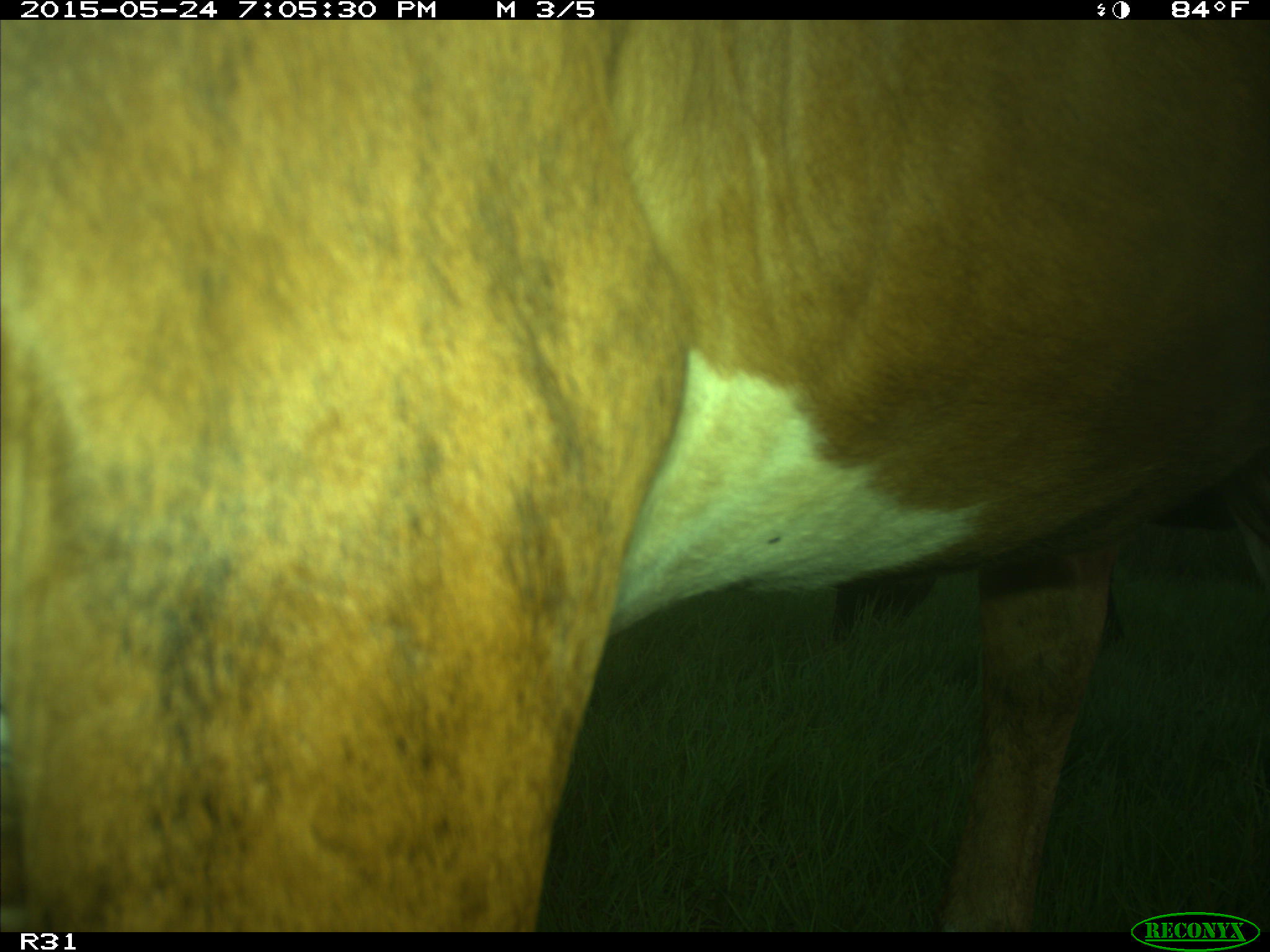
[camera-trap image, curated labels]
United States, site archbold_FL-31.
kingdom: Animalia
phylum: Chordata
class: Mammalia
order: Artiodactyla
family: Bovidae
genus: Bos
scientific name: Bos taurus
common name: domestic cow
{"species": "Bos taurus (domestic cow)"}